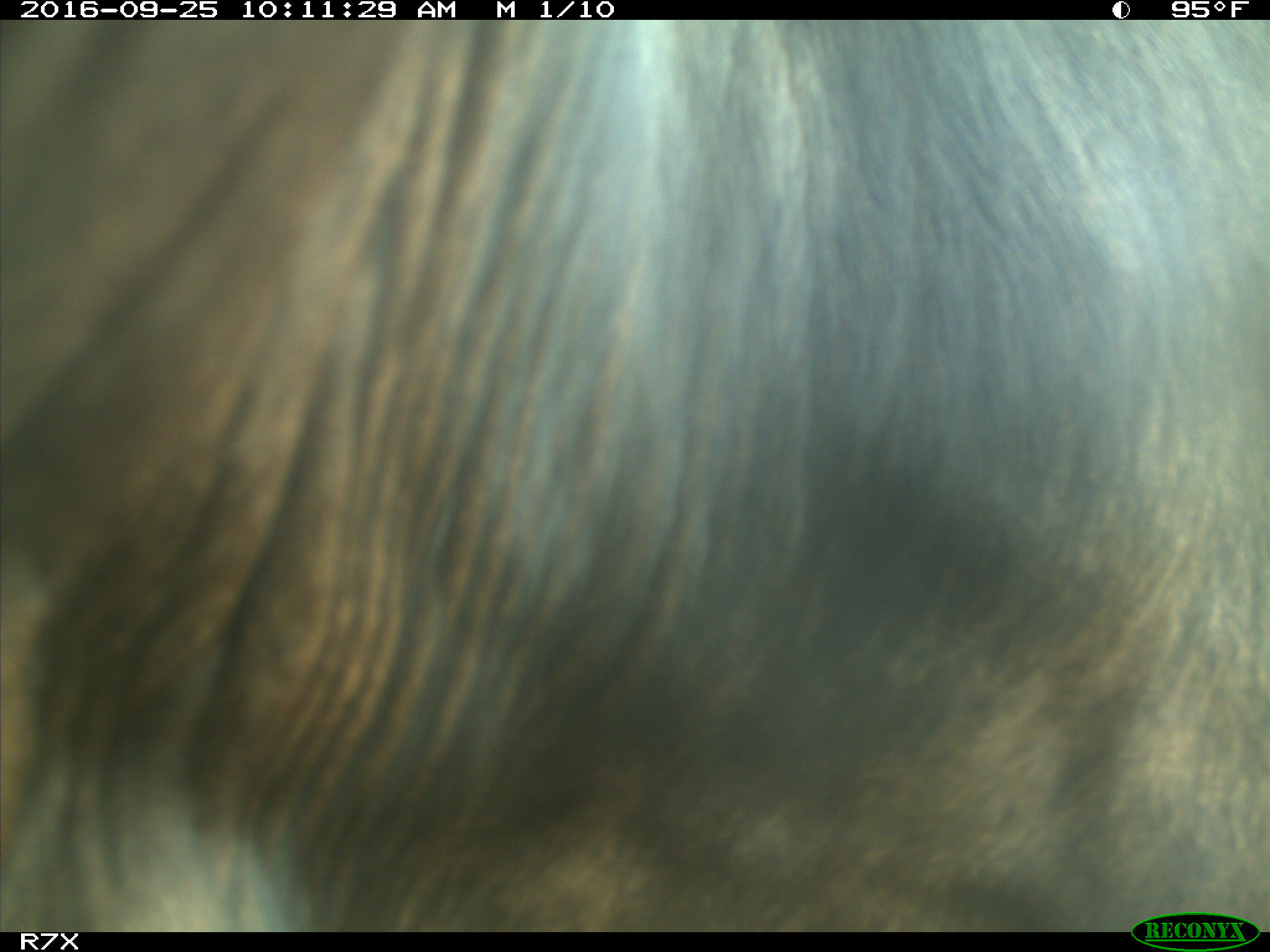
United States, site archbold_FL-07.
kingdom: Animalia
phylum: Chordata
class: Mammalia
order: Artiodactyla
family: Bovidae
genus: Bos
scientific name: Bos taurus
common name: domestic cow